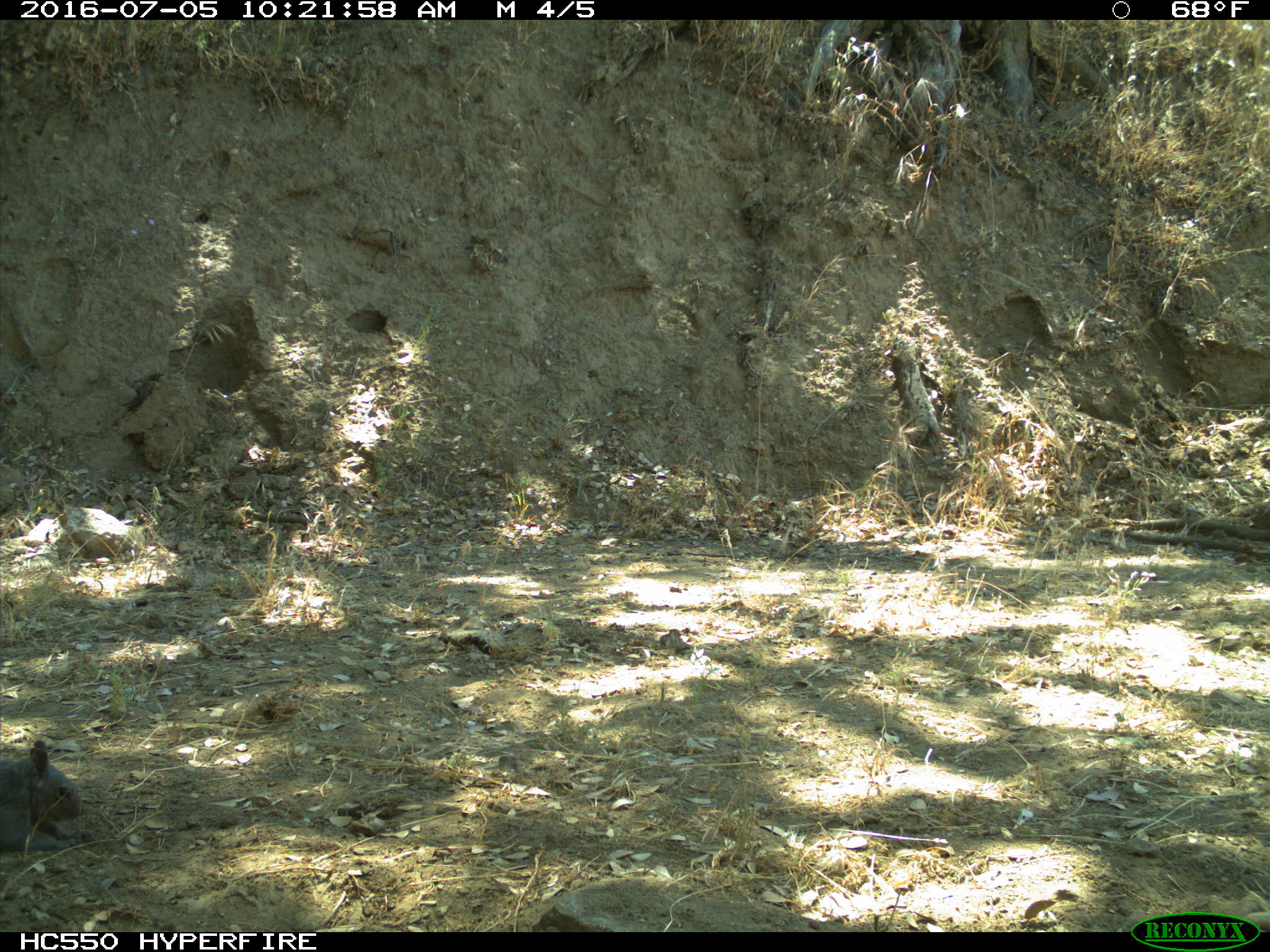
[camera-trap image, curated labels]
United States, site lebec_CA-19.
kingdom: Animalia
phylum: Chordata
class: Mammalia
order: Rodentia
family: Sciuridae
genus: Sciurus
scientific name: Sciurus carolinensis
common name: eastern gray squirrel